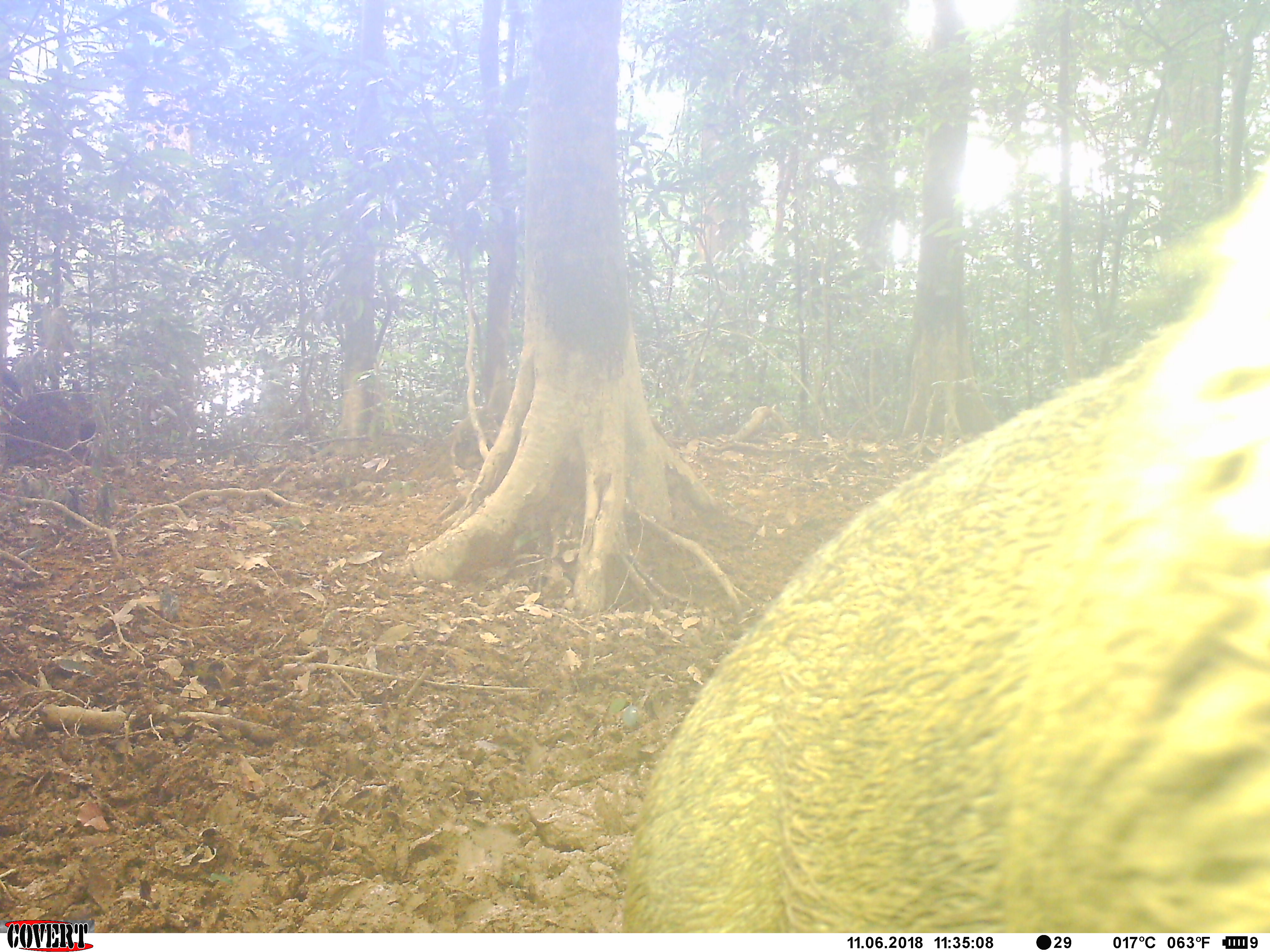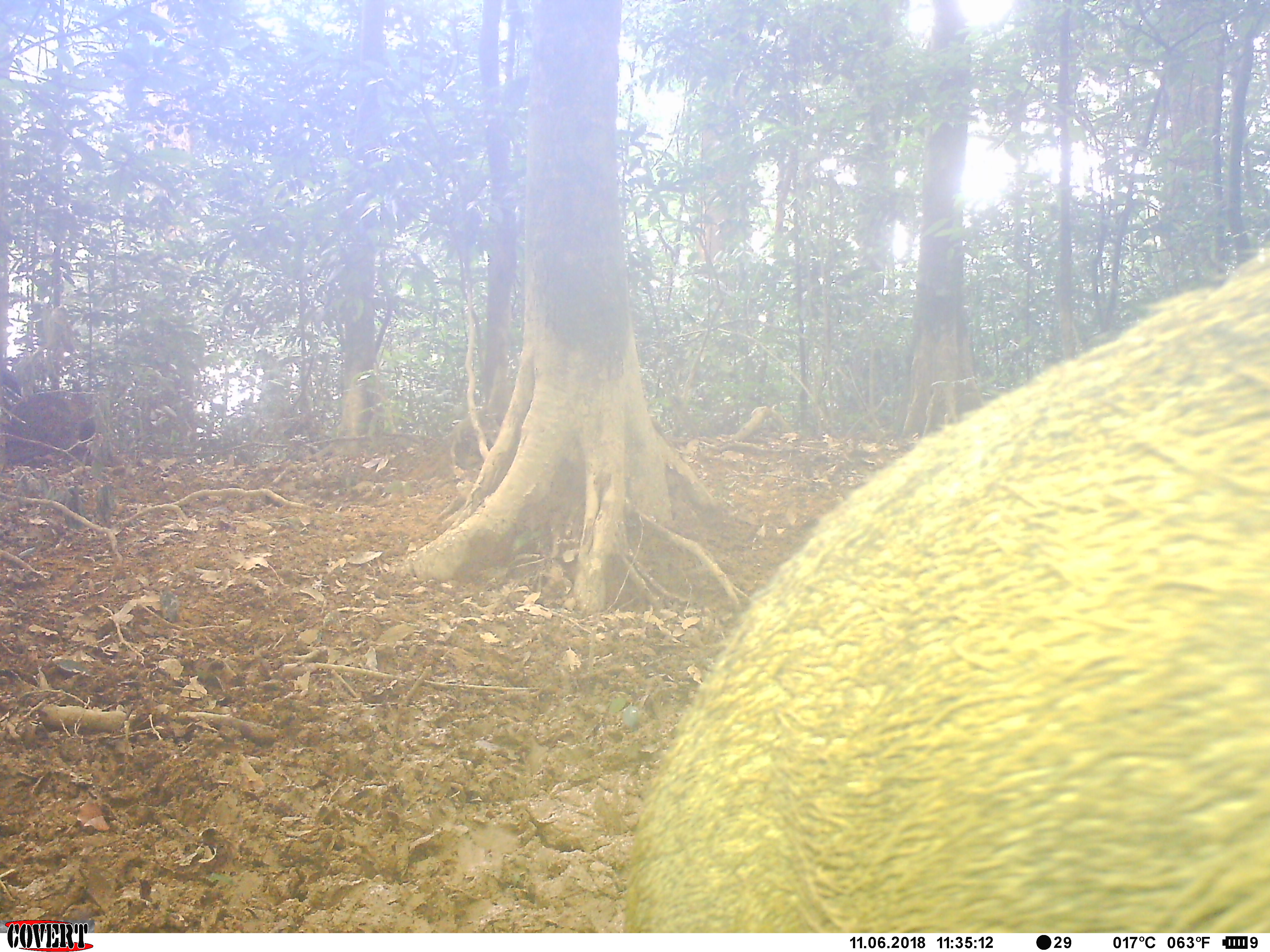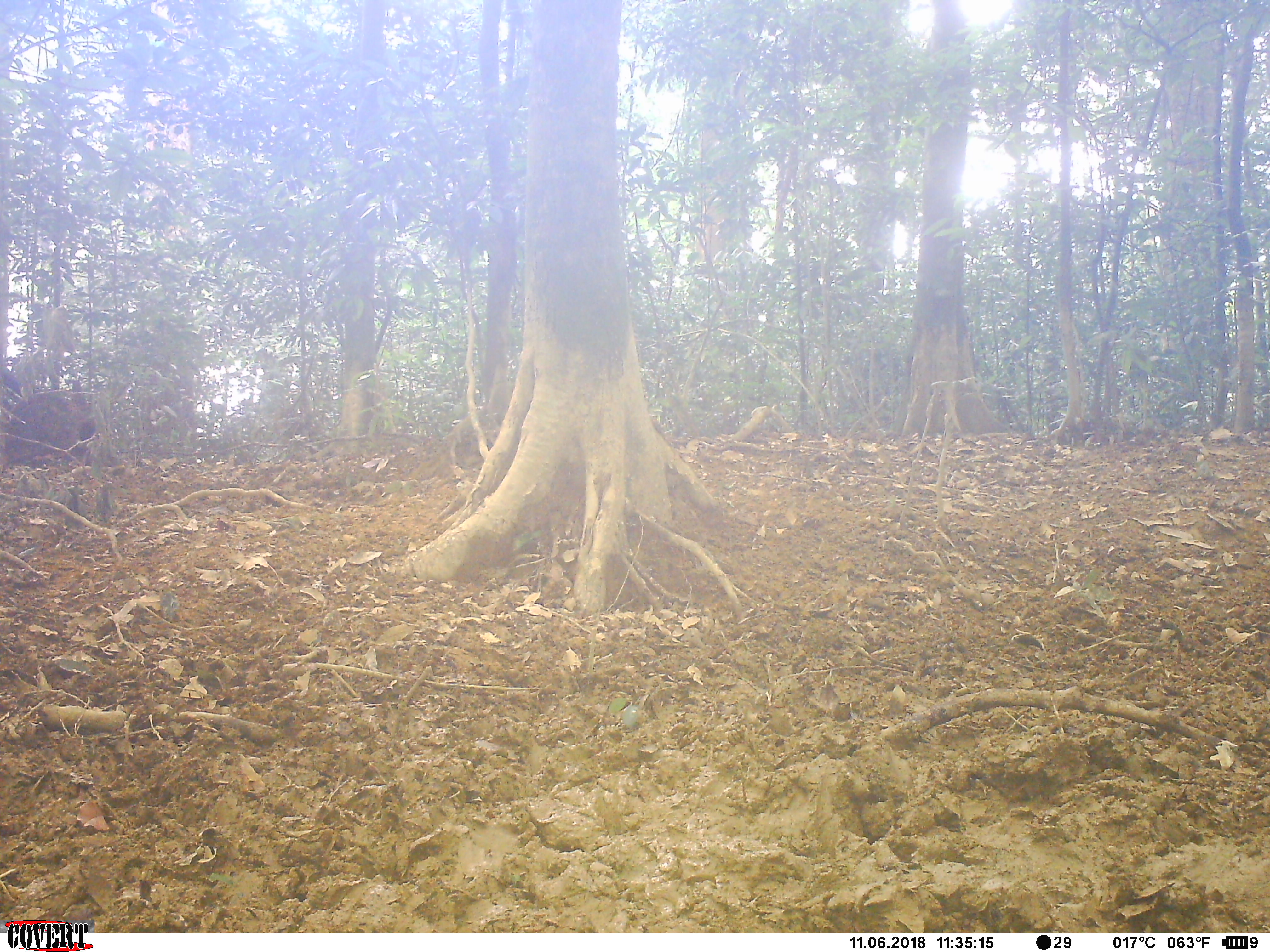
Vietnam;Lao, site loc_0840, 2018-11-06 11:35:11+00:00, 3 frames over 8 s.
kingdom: Animalia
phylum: Chordata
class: Mammalia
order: Artiodactyla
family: Suidae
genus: Sus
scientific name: Sus scrofa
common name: eurasian wild pig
Eurasian wild pig (Sus scrofa). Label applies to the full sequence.